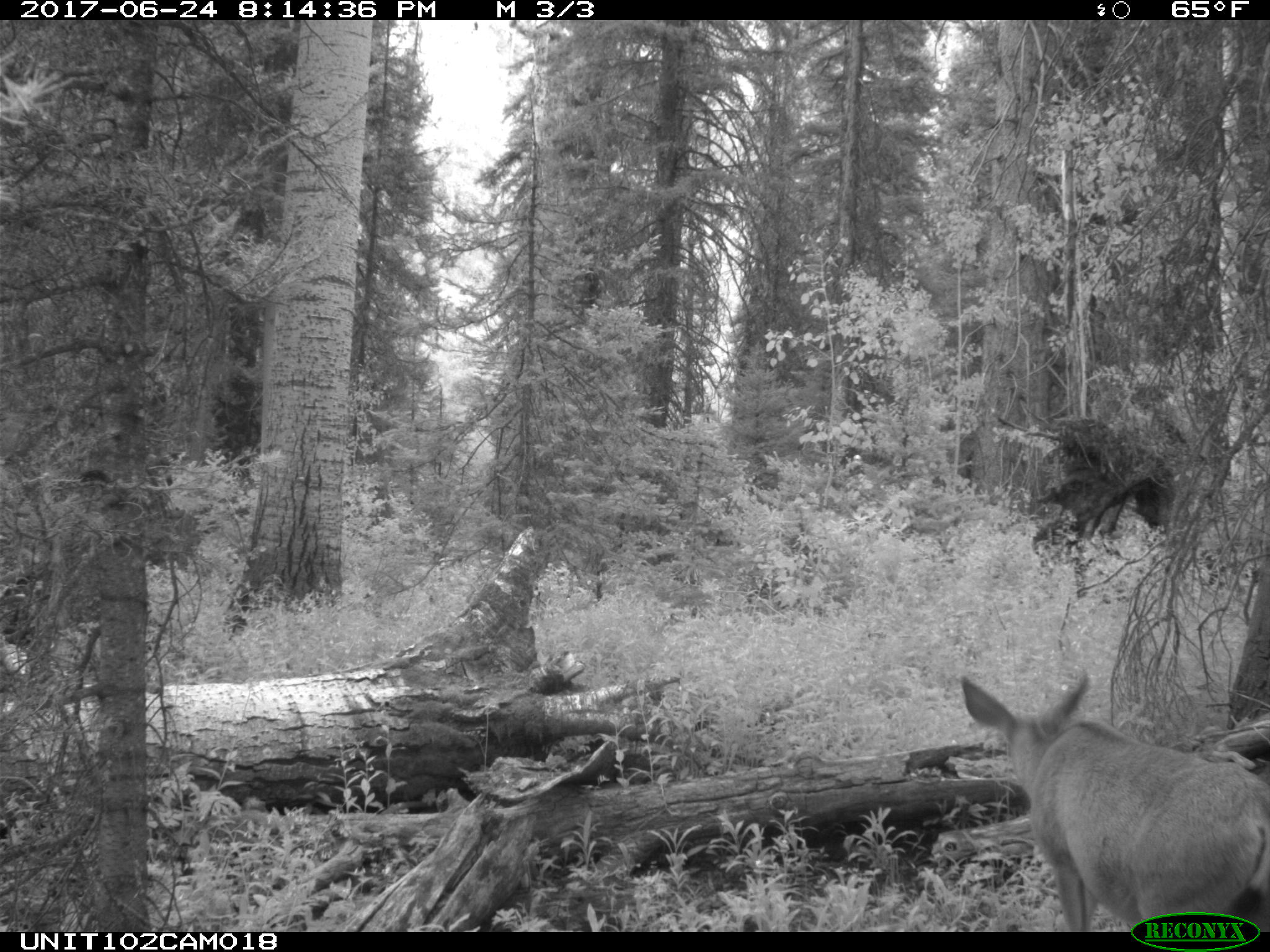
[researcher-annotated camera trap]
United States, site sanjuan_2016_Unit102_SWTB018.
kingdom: Animalia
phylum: Chordata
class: Mammalia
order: Artiodactyla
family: Cervidae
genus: Odocoileus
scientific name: Odocoileus hemionus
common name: mule deer